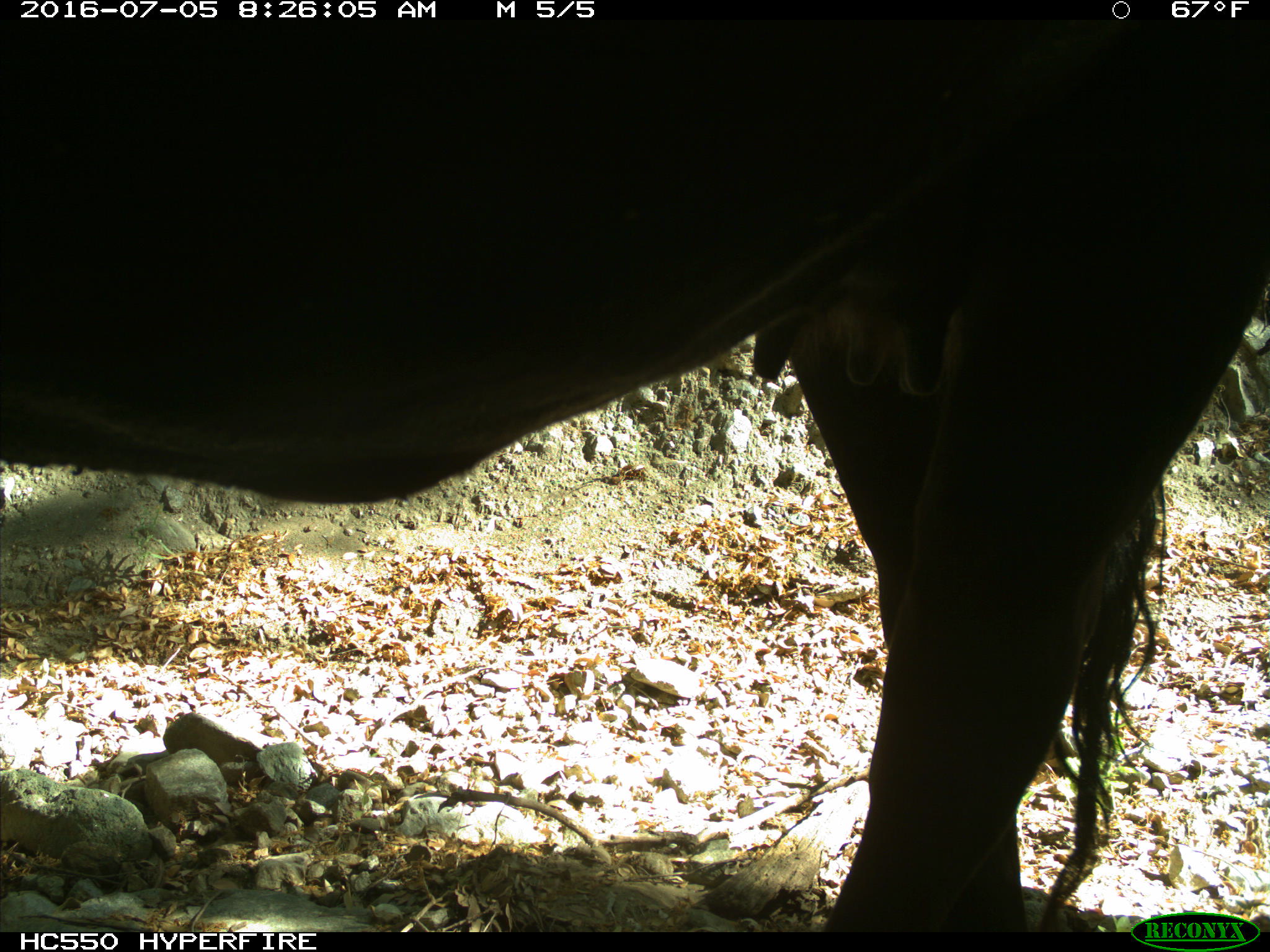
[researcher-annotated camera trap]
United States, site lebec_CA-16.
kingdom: Animalia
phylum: Chordata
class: Mammalia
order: Artiodactyla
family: Bovidae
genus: Bos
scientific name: Bos taurus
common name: domestic cow